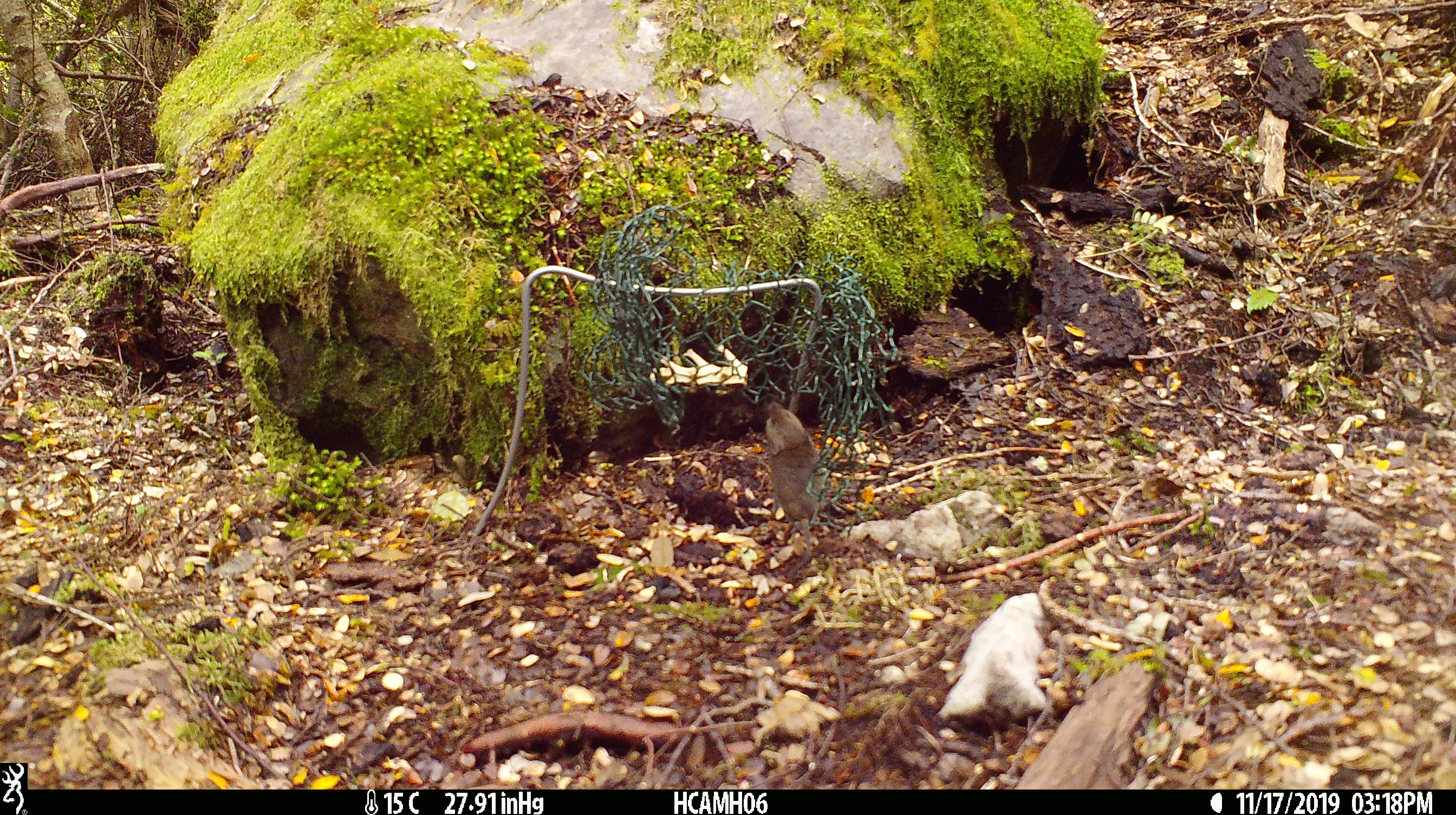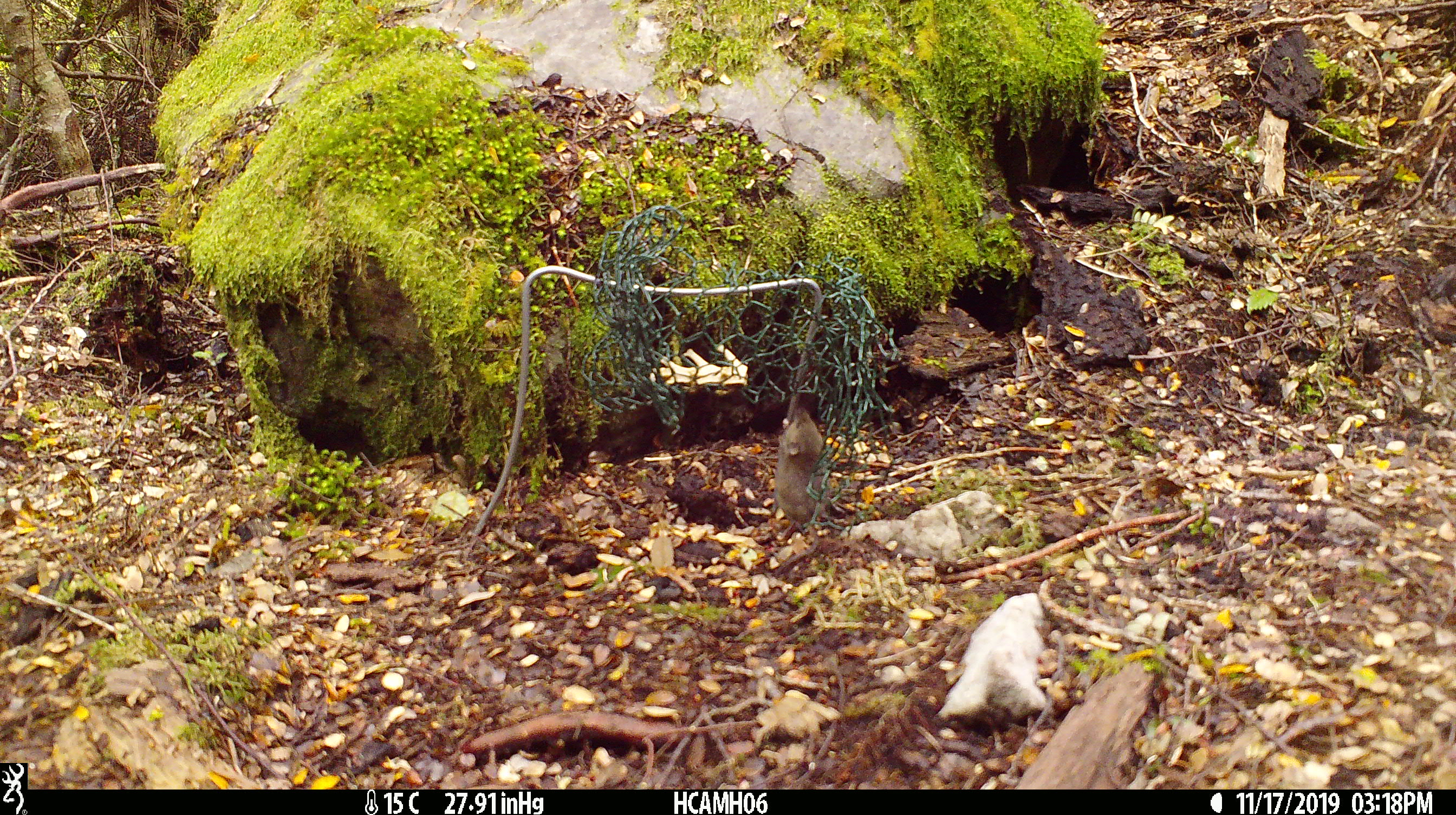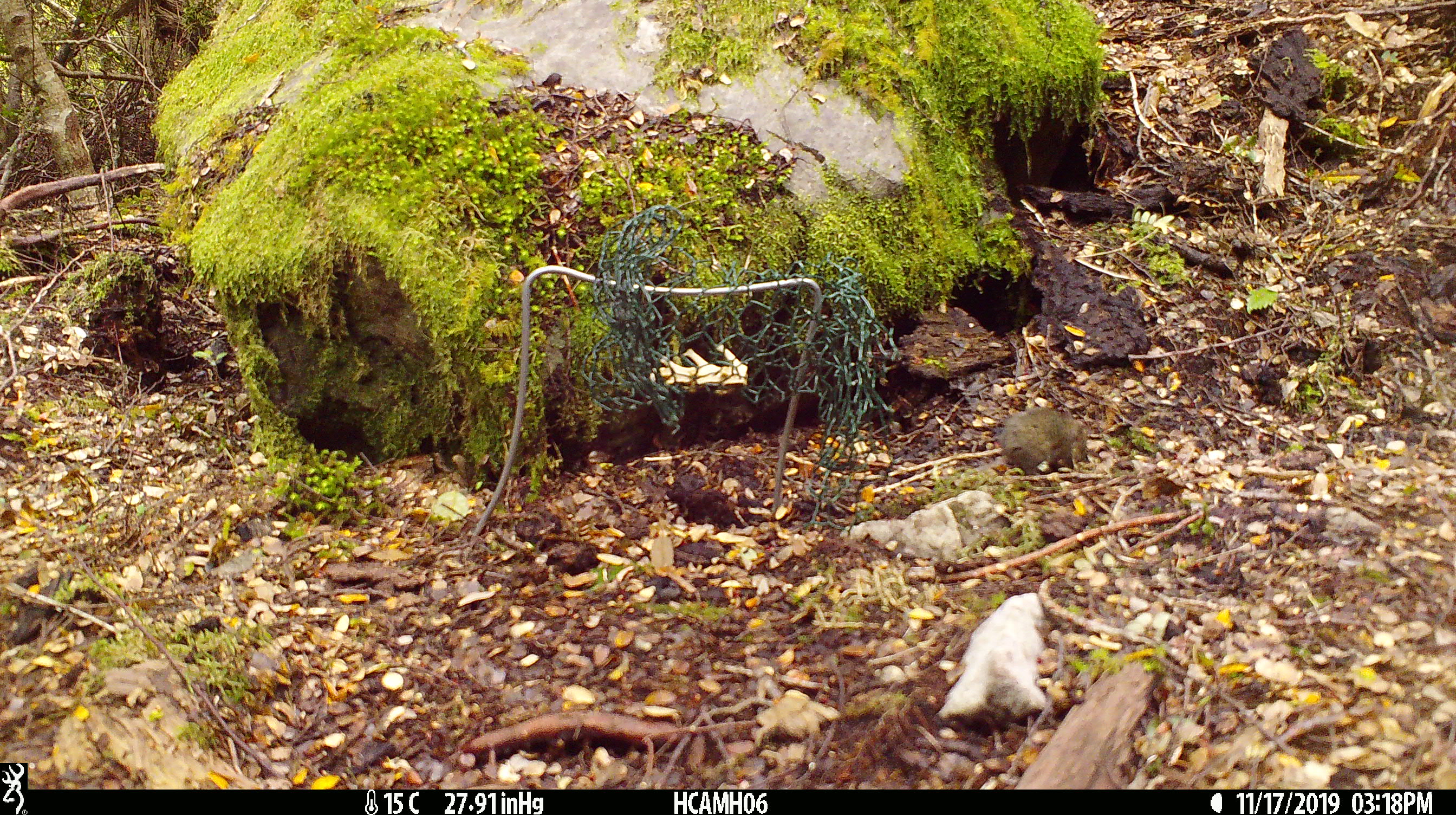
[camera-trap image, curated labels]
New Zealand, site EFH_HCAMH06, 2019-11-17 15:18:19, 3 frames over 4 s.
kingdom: Animalia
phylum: Chordata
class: Mammalia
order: Rodentia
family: Muridae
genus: Mus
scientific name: Mus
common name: mouse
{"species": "mouse (Mus)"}